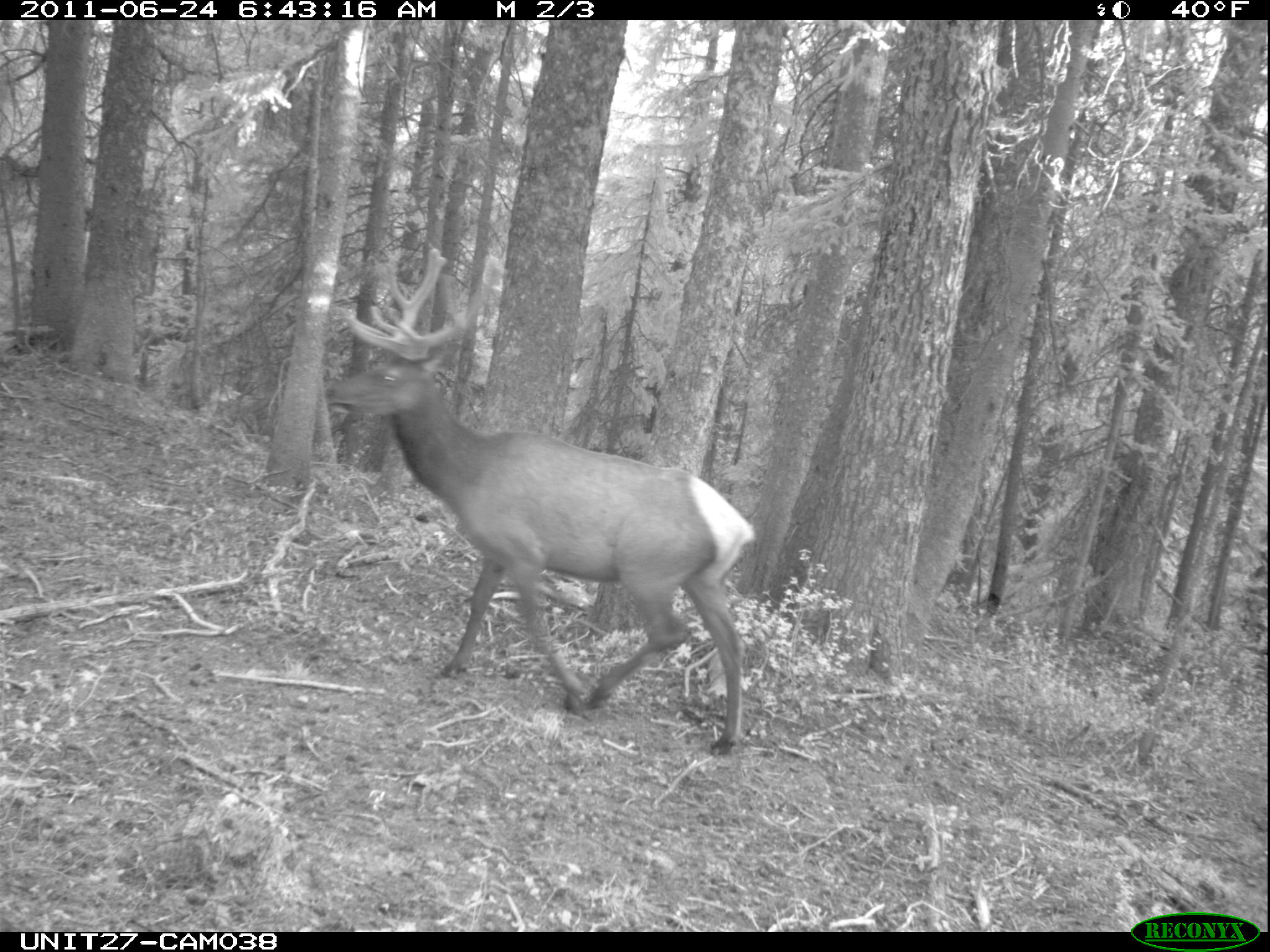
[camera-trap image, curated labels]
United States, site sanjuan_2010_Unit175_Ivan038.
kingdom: Animalia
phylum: Chordata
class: Mammalia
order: Artiodactyla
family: Cervidae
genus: Cervus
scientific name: Cervus elaphus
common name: red deer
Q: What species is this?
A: Cervus elaphus (red deer).